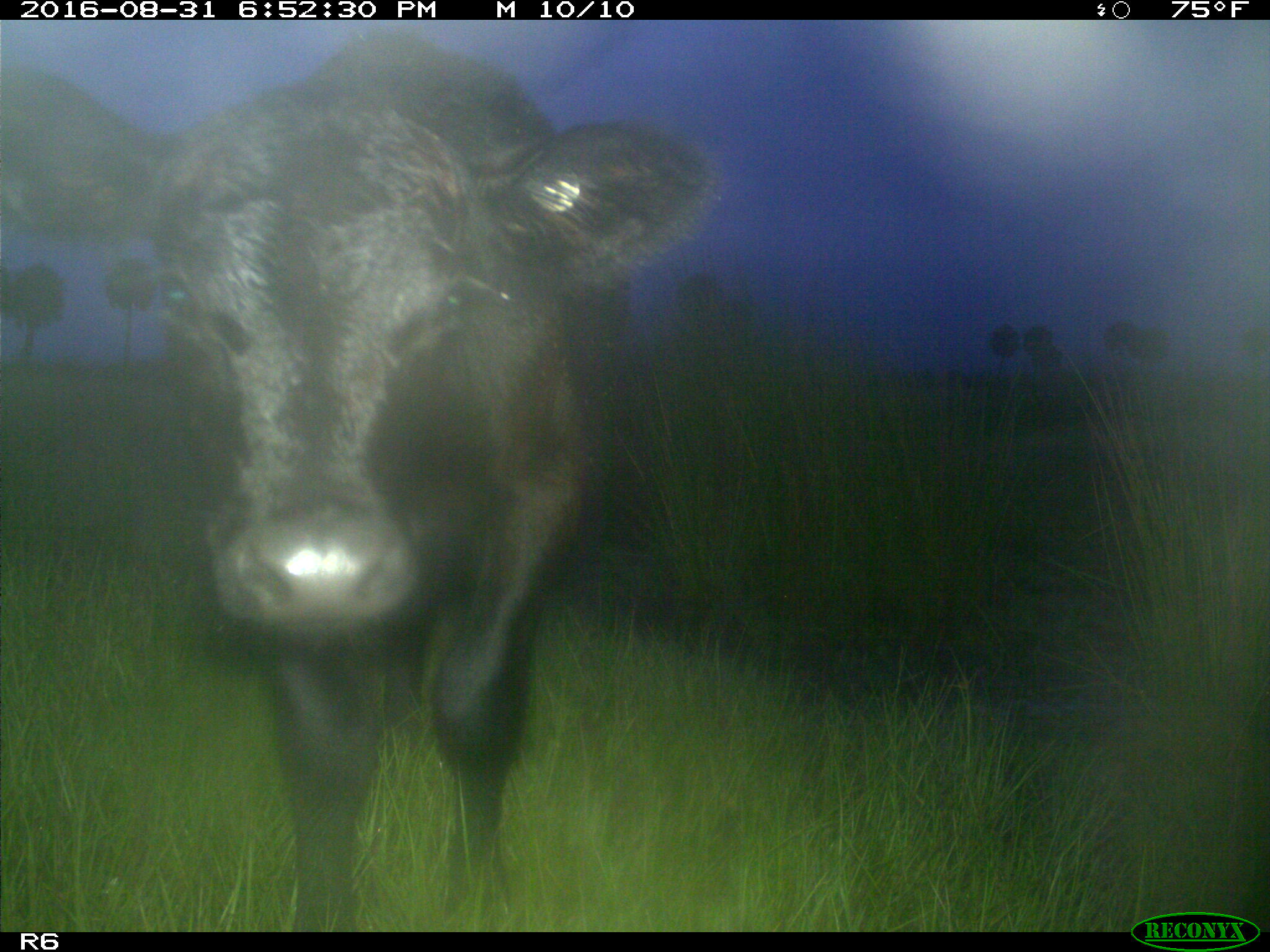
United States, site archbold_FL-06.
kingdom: Animalia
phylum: Chordata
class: Mammalia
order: Artiodactyla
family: Bovidae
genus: Bos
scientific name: Bos taurus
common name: domestic cow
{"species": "Bos taurus (domestic cow)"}